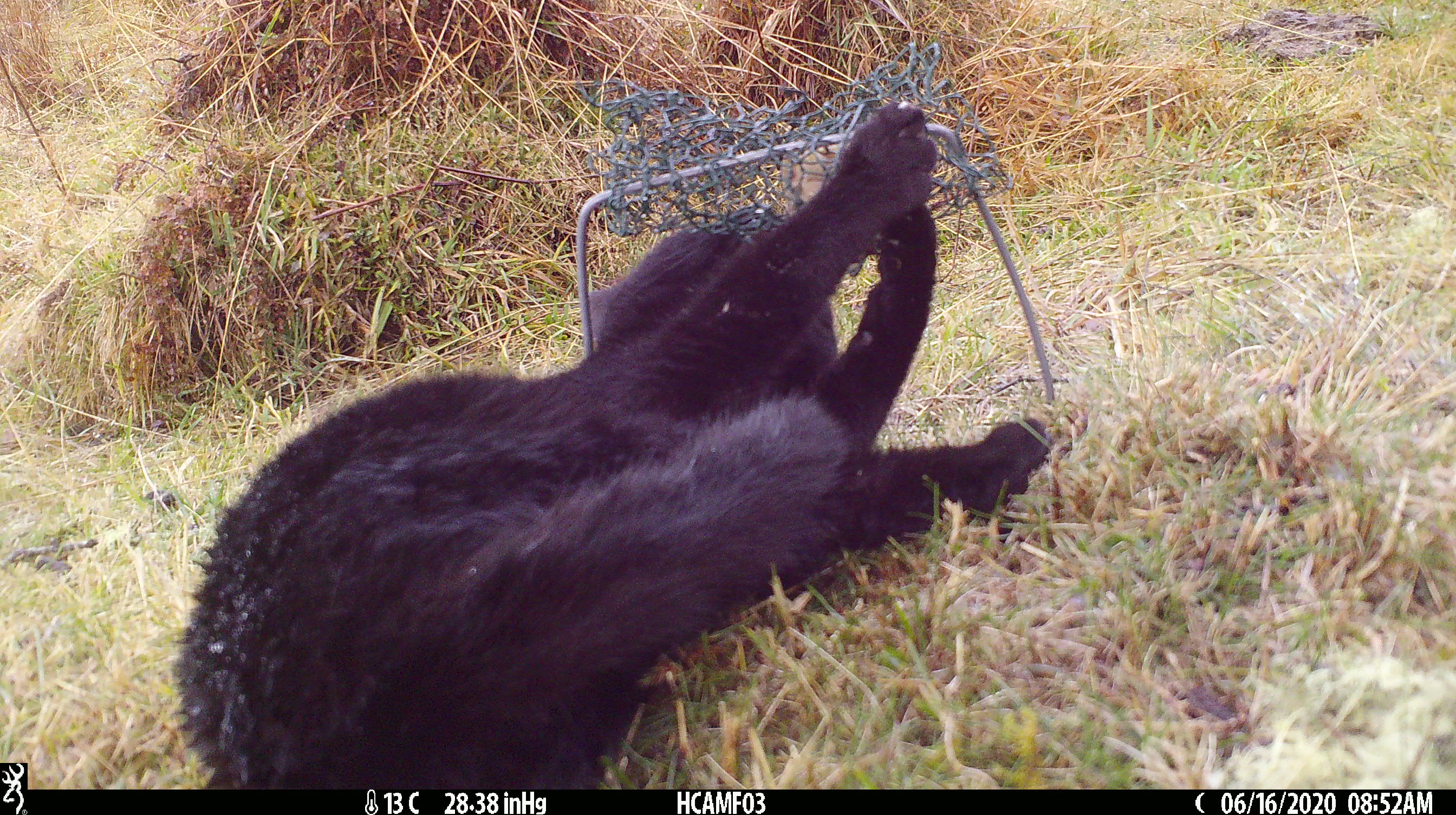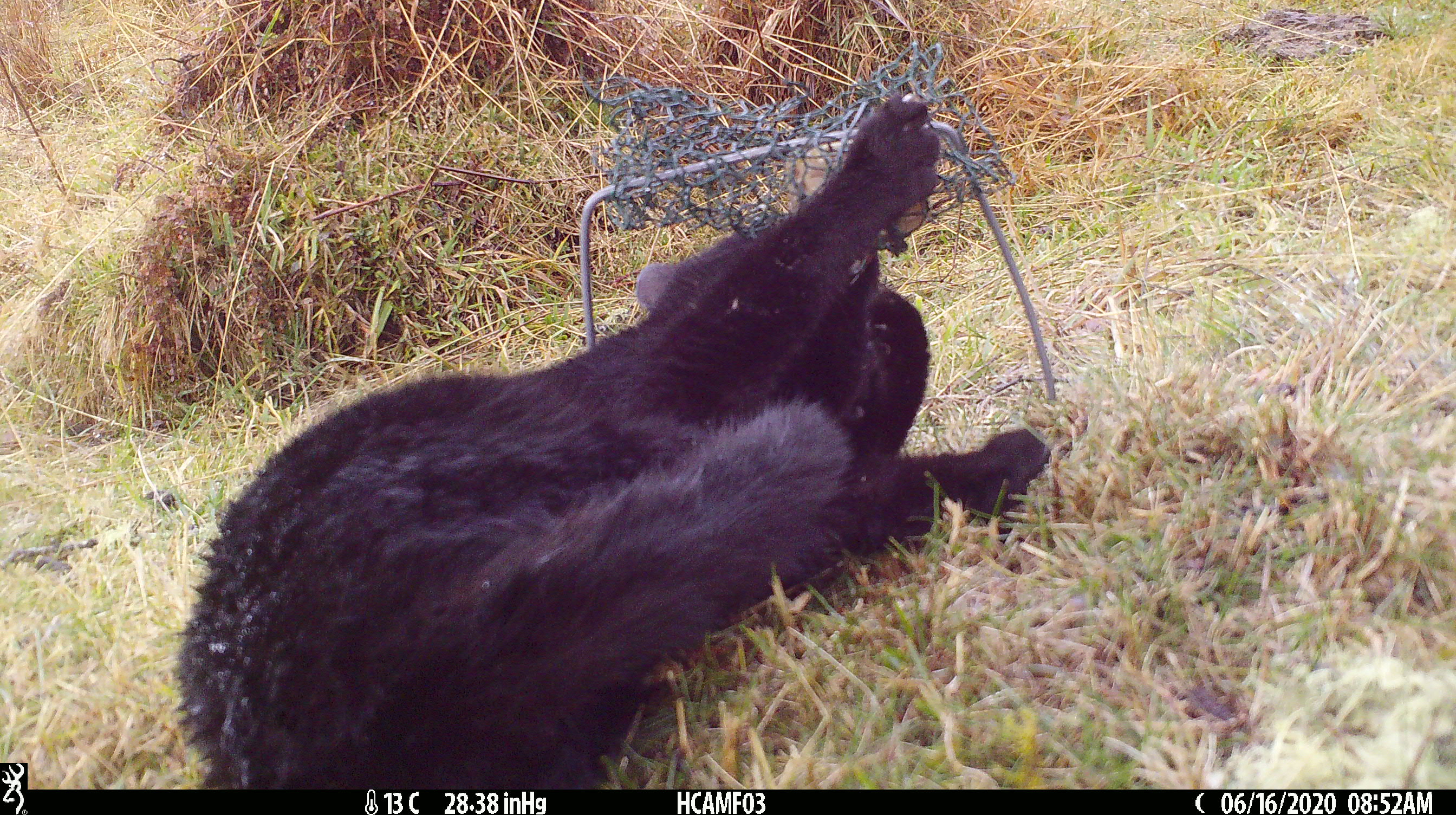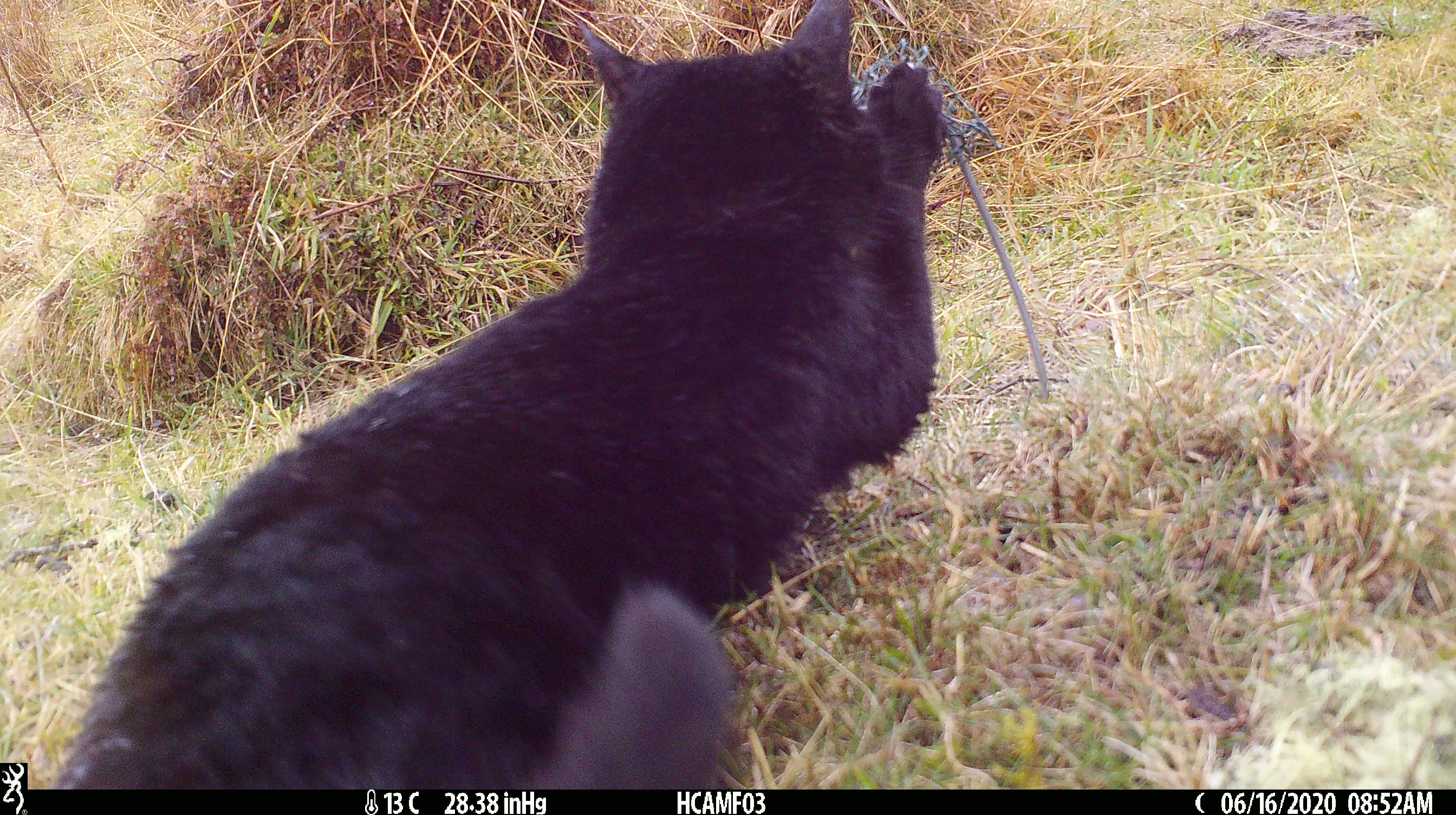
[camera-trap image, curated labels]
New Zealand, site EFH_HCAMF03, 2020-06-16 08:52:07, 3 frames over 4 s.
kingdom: Animalia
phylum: Chordata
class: Mammalia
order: Carnivora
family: Felidae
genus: Felis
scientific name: Felis catus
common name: domestic cat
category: cat